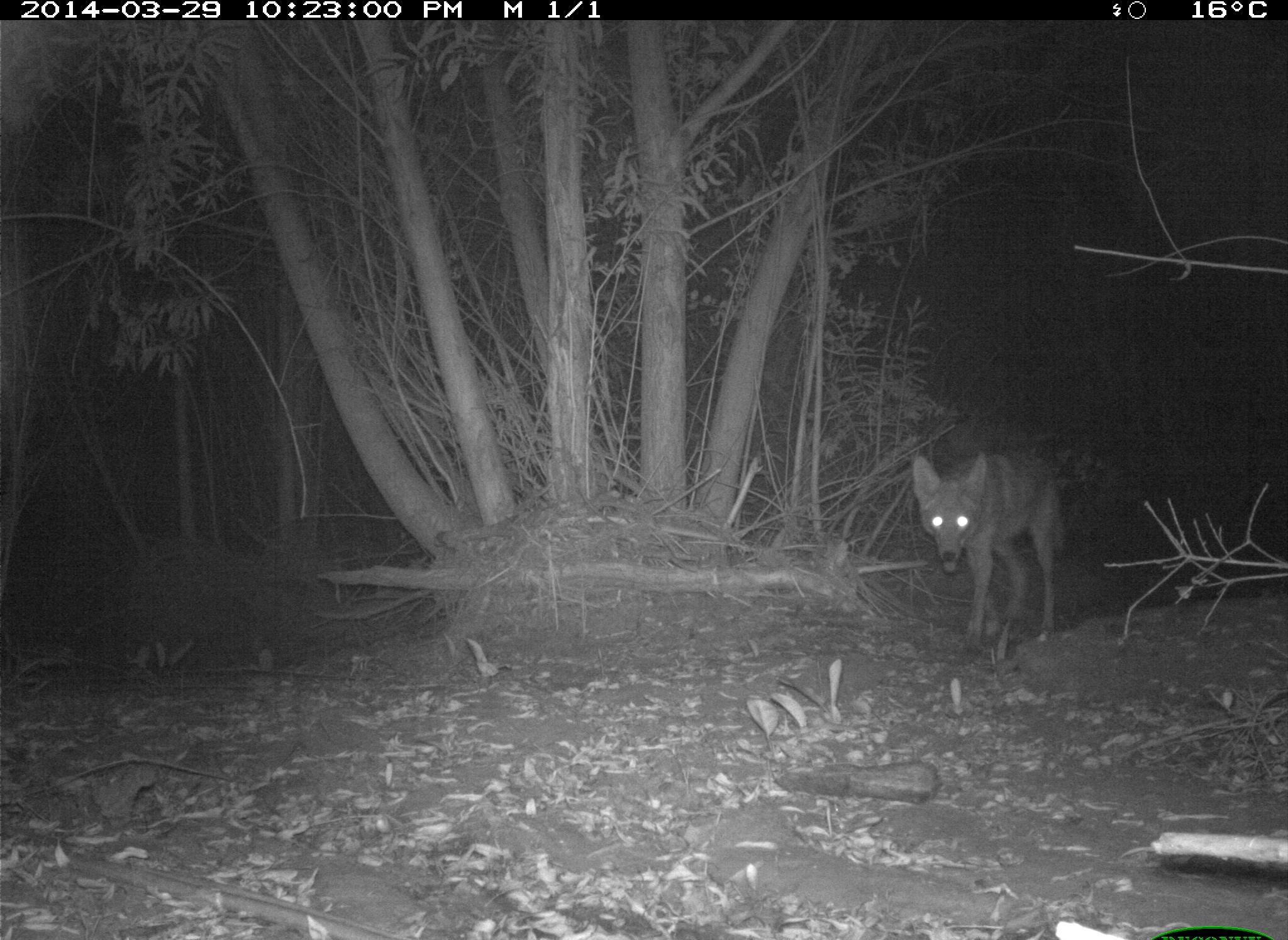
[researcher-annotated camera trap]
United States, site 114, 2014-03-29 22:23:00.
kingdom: Animalia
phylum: Chordata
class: Mammalia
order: Carnivora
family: Canidae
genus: Canis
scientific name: Canis latrans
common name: coyote